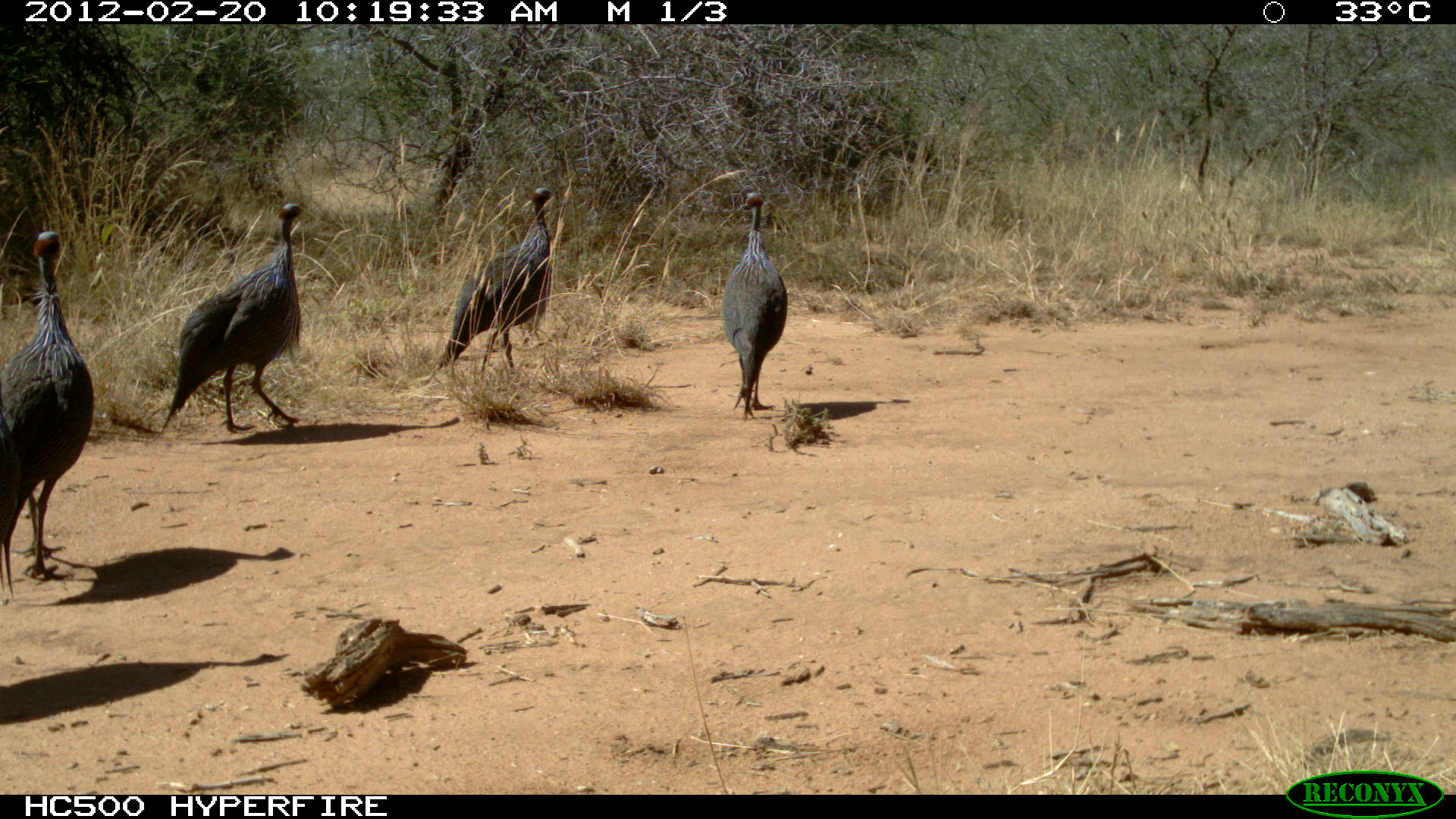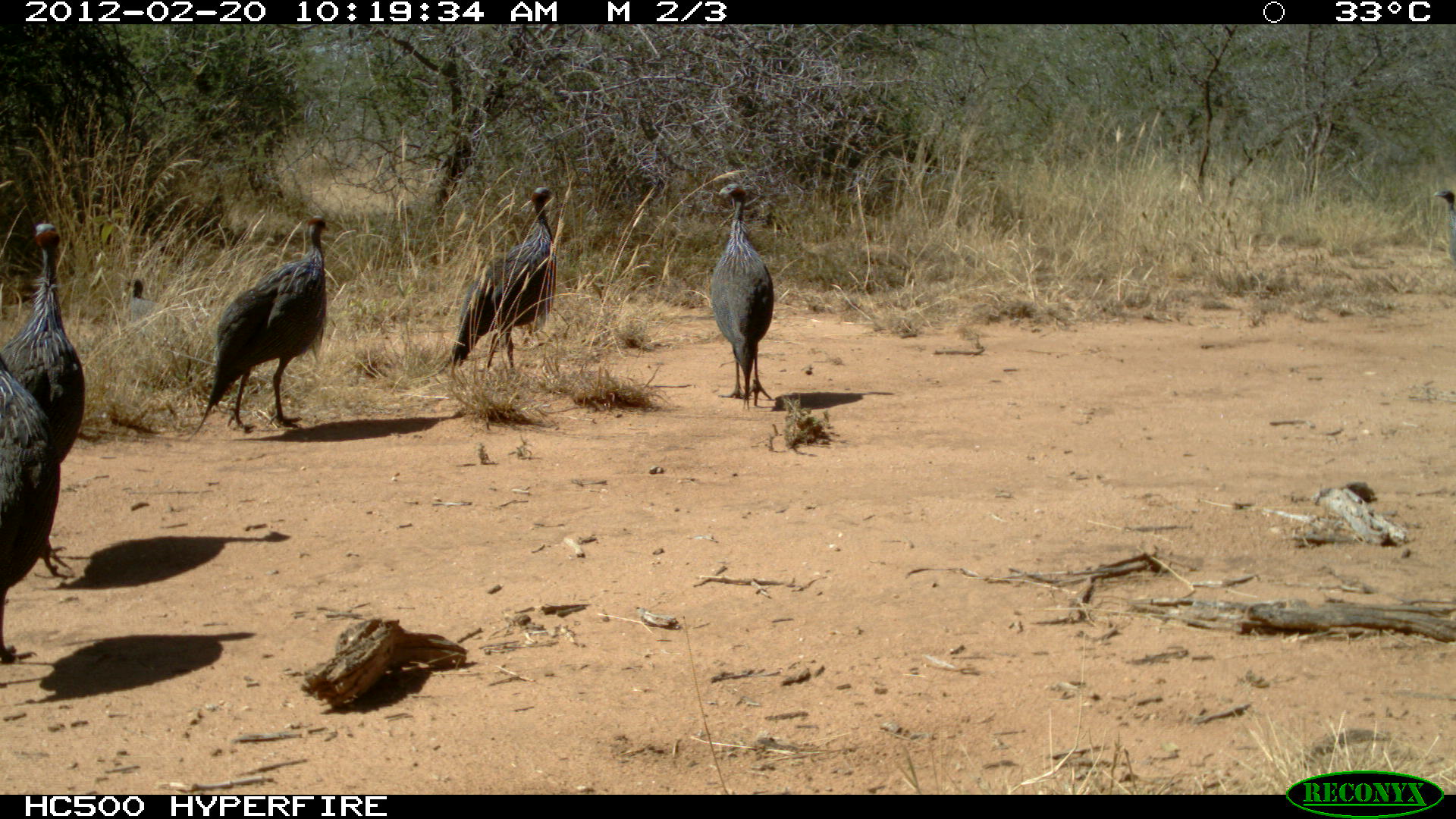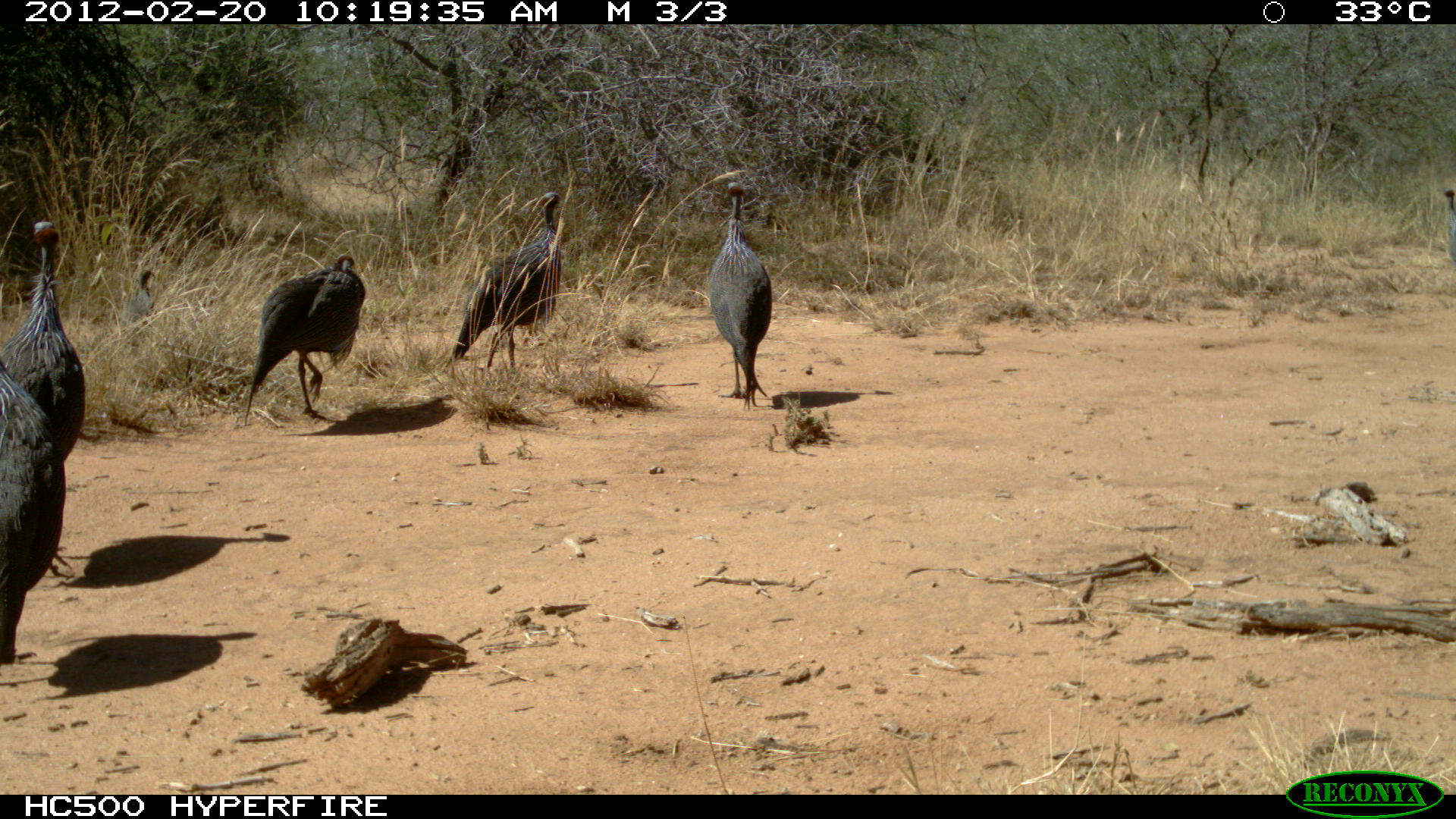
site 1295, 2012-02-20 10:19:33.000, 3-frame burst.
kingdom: Animalia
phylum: Chordata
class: Aves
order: Galliformes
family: Numididae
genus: Acryllium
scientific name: Acryllium vulturinum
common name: vulturine guineafowl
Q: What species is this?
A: Acryllium vulturinum (vulturine guineafowl).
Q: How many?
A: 4.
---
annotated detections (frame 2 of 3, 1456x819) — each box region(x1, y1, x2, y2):
acryllium vulturinum: region(183, 214, 331, 442); region(0, 221, 86, 581); region(421, 185, 558, 378); region(0, 355, 61, 664); region(708, 181, 774, 411); region(115, 276, 165, 323); region(1432, 187, 1456, 262)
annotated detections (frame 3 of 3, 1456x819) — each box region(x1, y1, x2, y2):
acryllium vulturinum: region(0, 216, 86, 581); region(438, 189, 582, 369); region(243, 254, 366, 426); region(0, 355, 66, 664); region(706, 179, 773, 411); region(119, 269, 154, 358); region(1441, 186, 1456, 269)